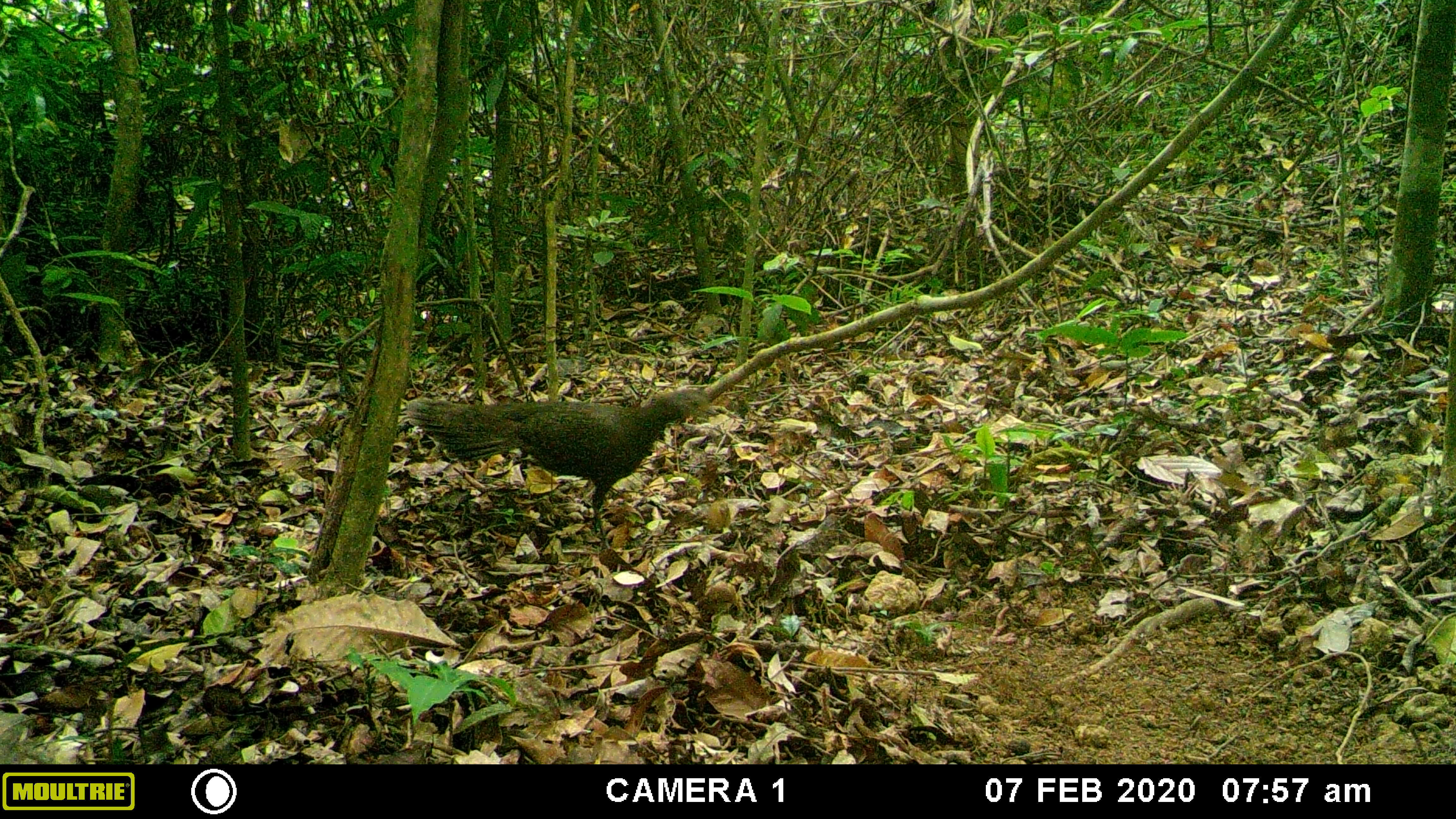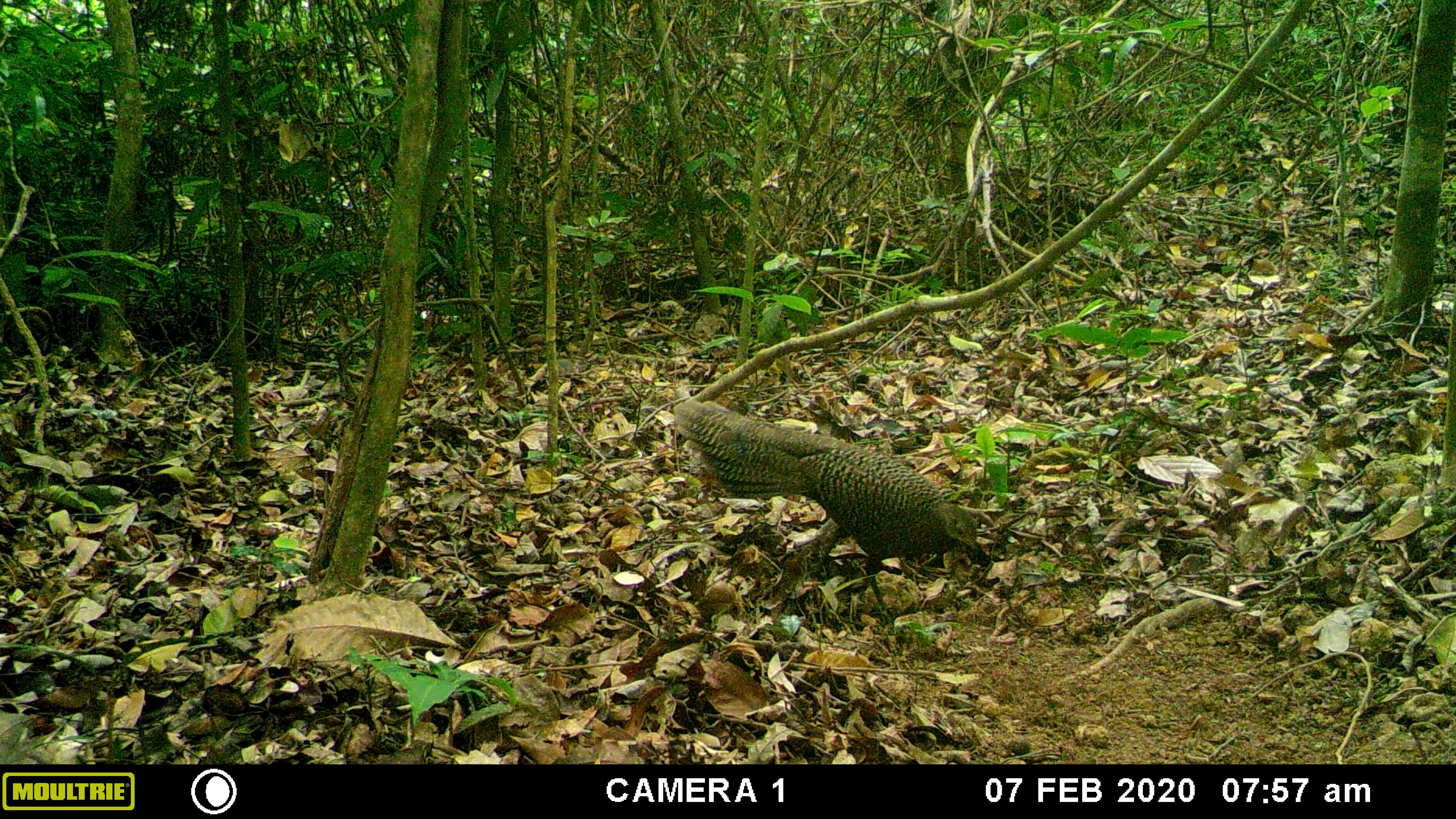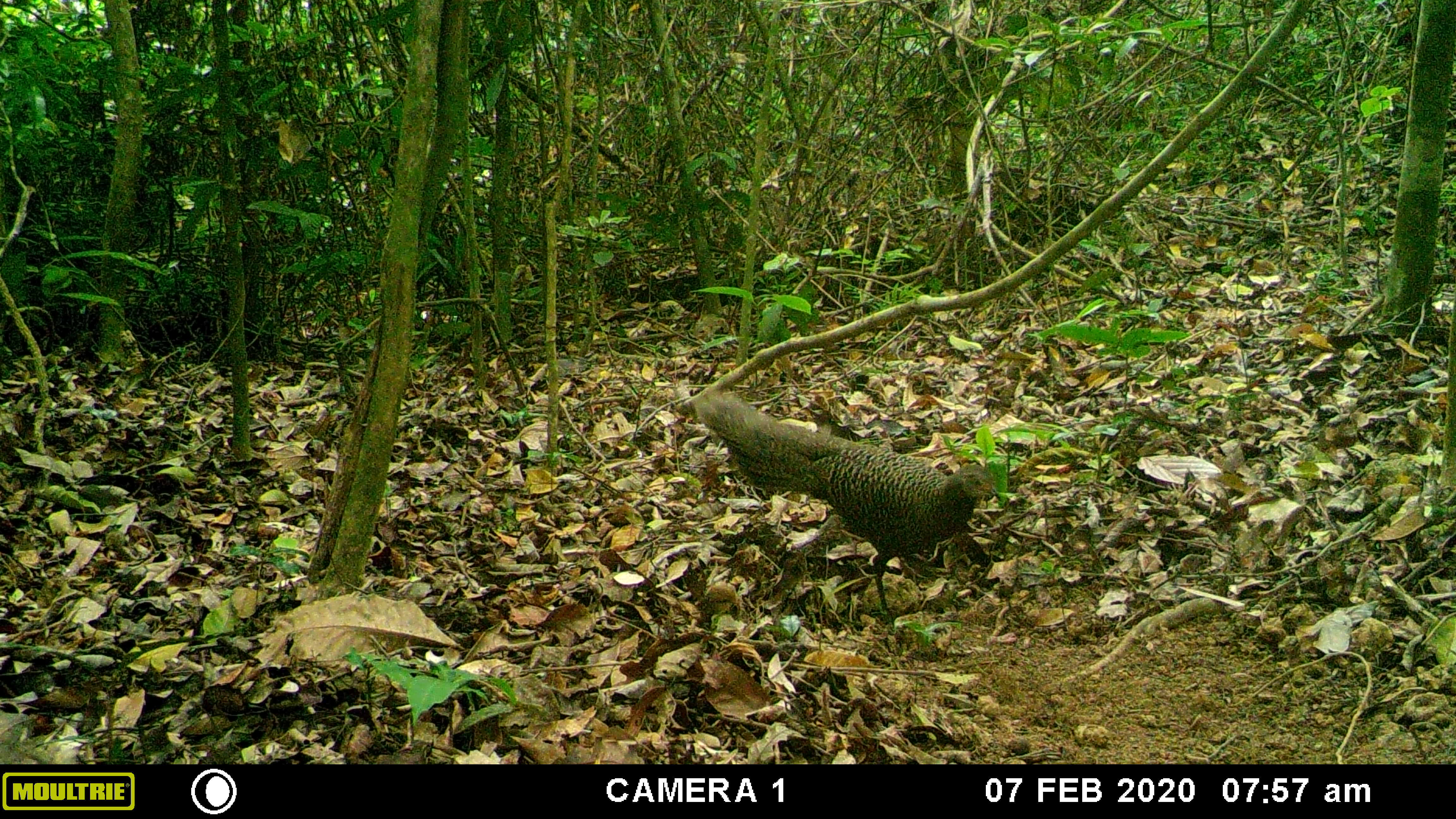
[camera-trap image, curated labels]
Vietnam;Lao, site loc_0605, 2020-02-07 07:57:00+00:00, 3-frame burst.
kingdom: Animalia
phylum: Chordata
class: Aves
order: Galliformes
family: Phasianidae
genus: Polyplectron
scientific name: Polyplectron bicalcaratum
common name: gray peacock-pheasant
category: grey peacock pheasant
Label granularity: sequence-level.